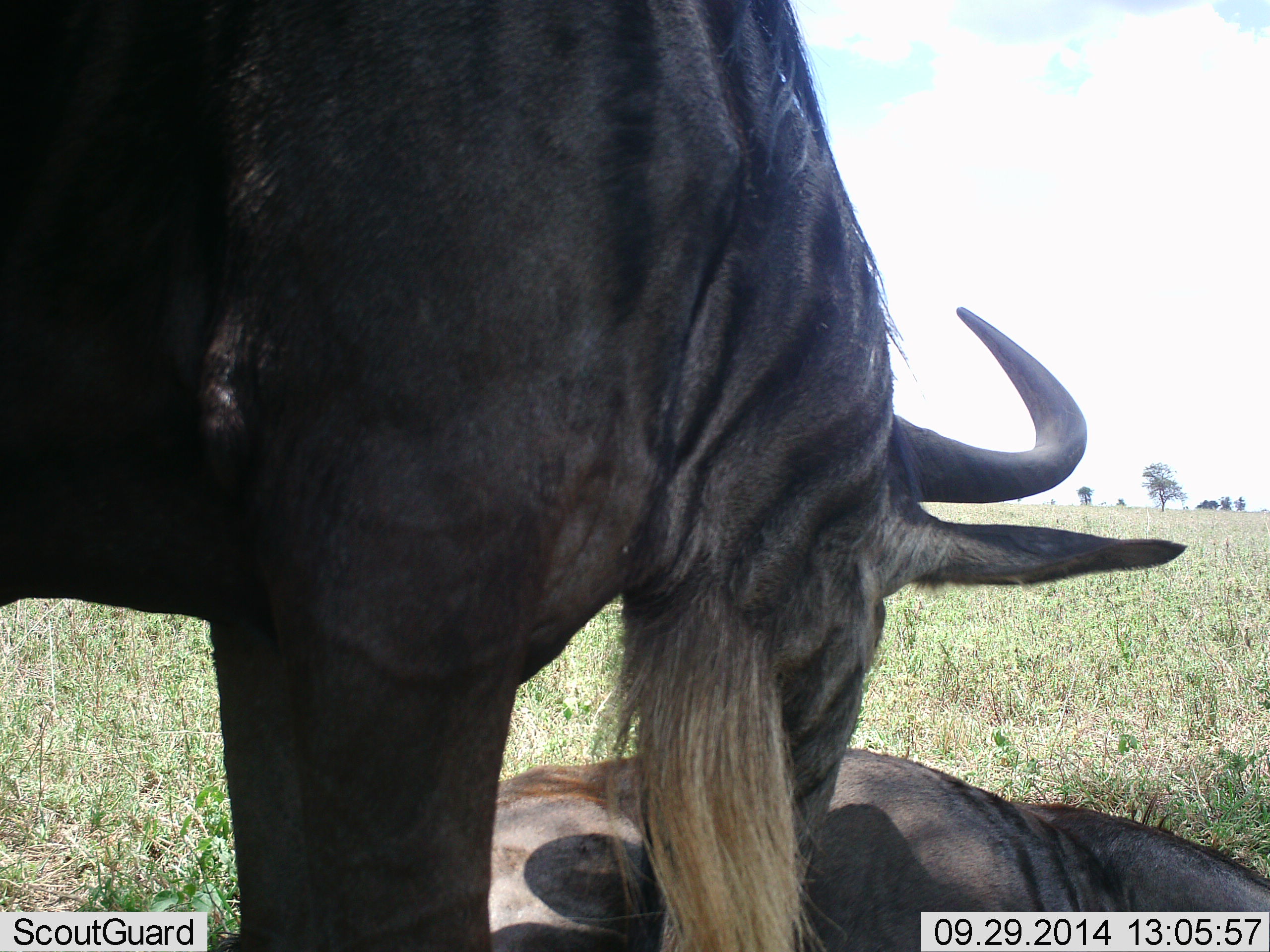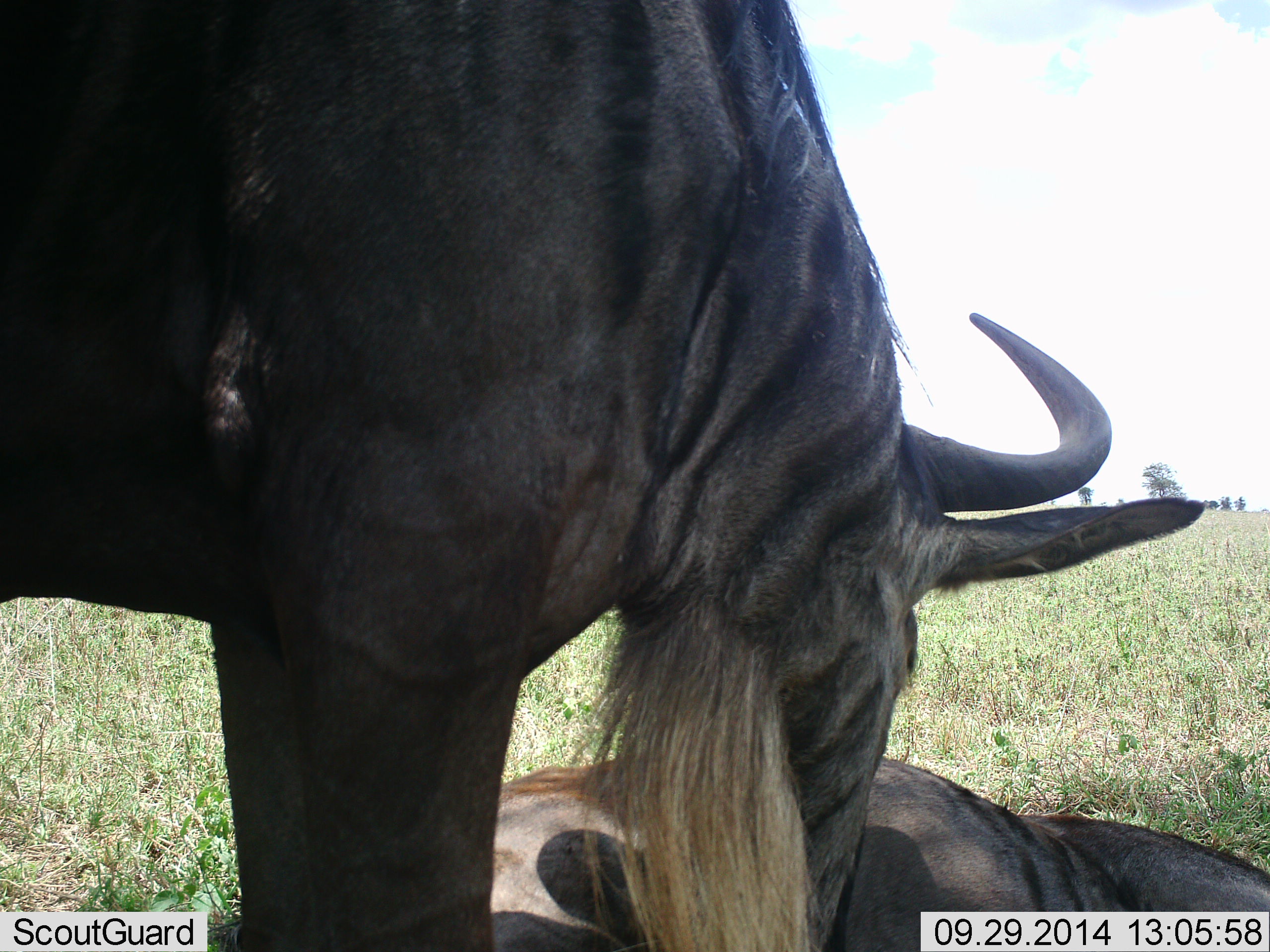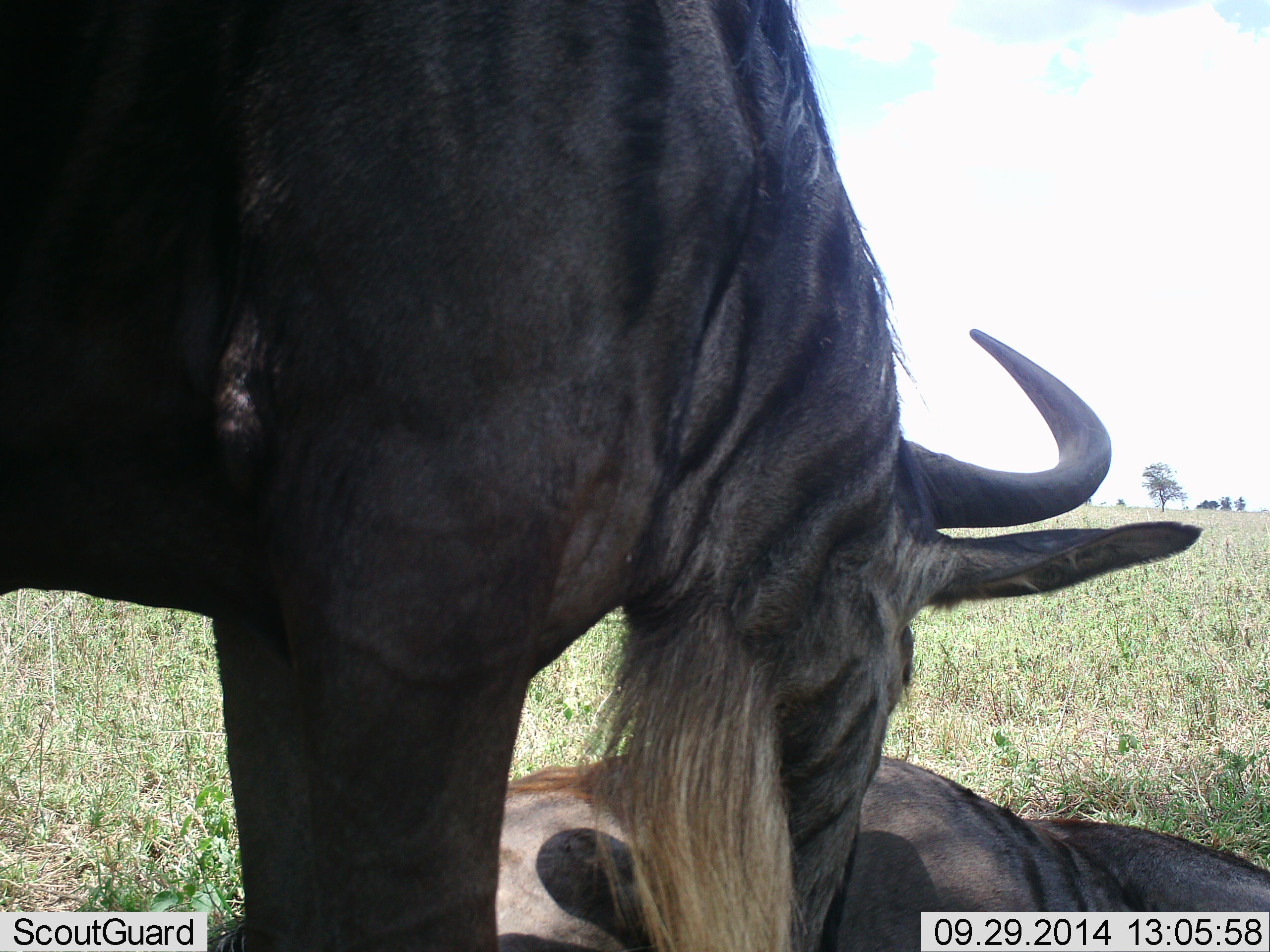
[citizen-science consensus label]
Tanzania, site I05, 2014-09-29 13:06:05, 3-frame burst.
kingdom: Animalia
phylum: Chordata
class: Mammalia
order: Artiodactyla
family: Bovidae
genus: Connochaetes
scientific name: Connochaetes taurinus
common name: blue wildebeest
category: wildebeest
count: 2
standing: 70%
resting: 90%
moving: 0%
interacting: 60%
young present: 0%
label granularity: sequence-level